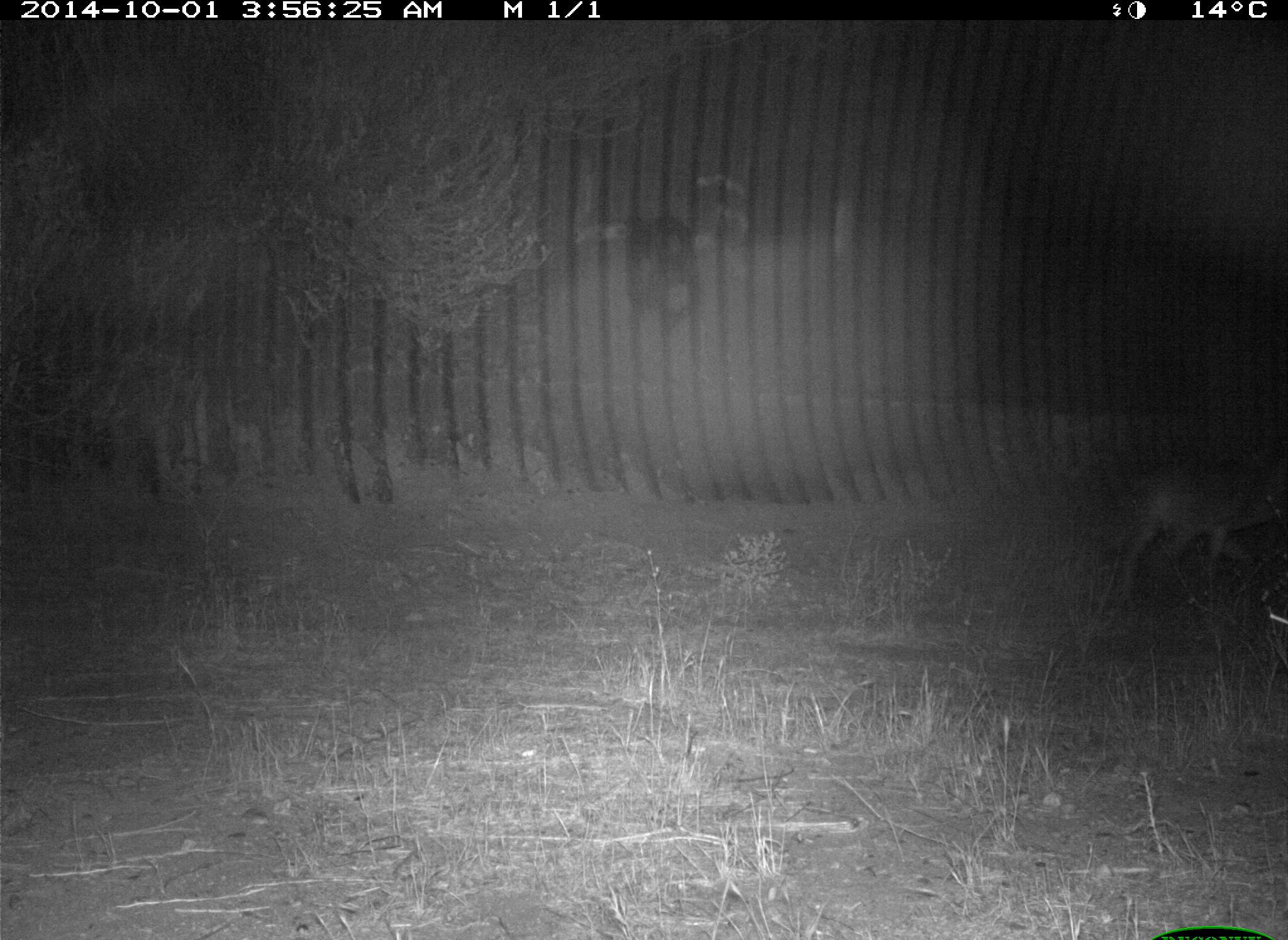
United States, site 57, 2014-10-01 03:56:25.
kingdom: Animalia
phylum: Chordata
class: Mammalia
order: Carnivora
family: Canidae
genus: Canis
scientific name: Canis latrans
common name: coyote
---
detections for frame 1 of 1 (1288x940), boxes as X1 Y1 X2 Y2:
coyote: 1102 453 1288 596